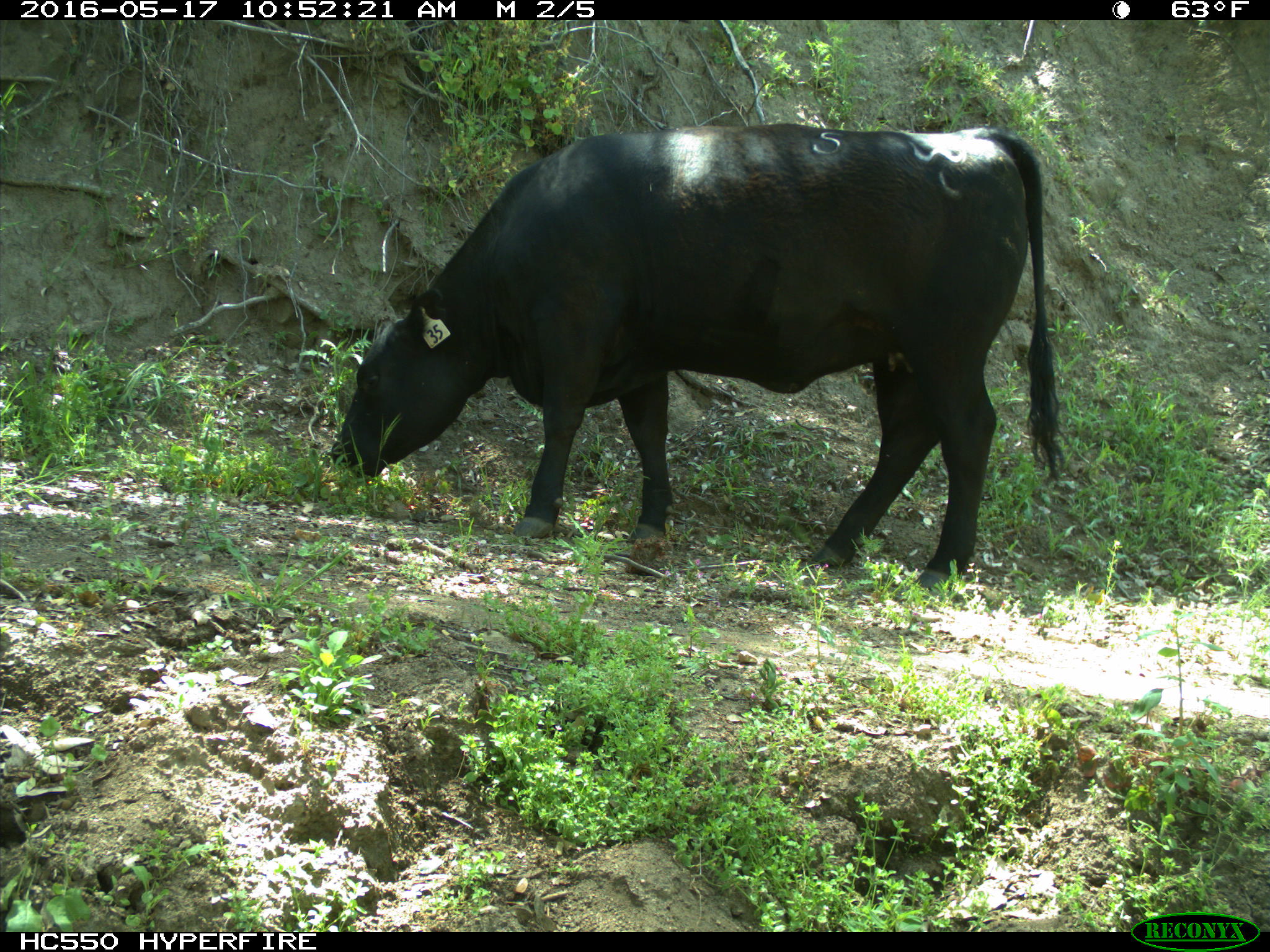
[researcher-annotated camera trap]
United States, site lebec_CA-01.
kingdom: Animalia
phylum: Chordata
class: Mammalia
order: Artiodactyla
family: Bovidae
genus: Bos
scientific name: Bos taurus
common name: domestic cow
Bos taurus (domestic cow).